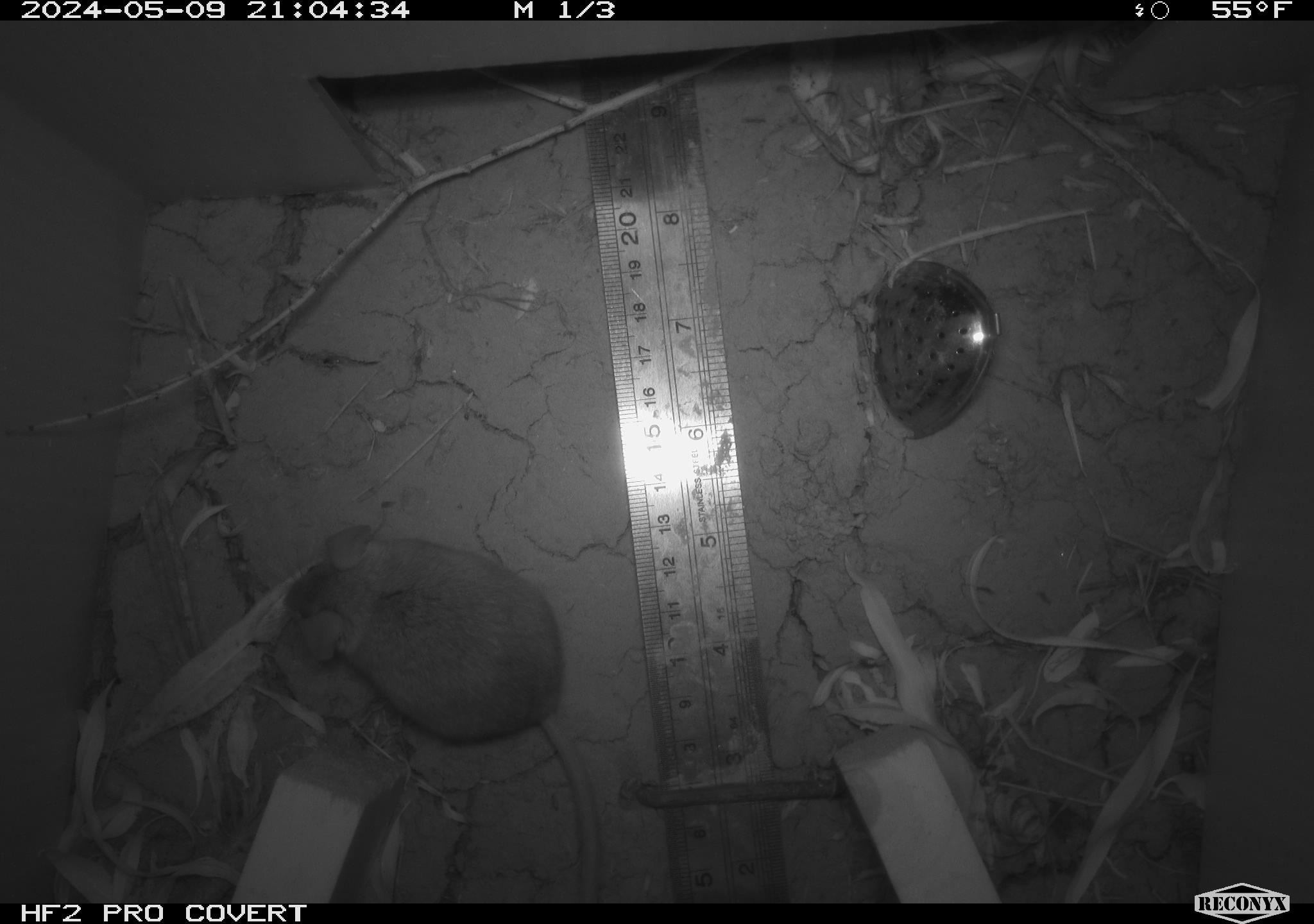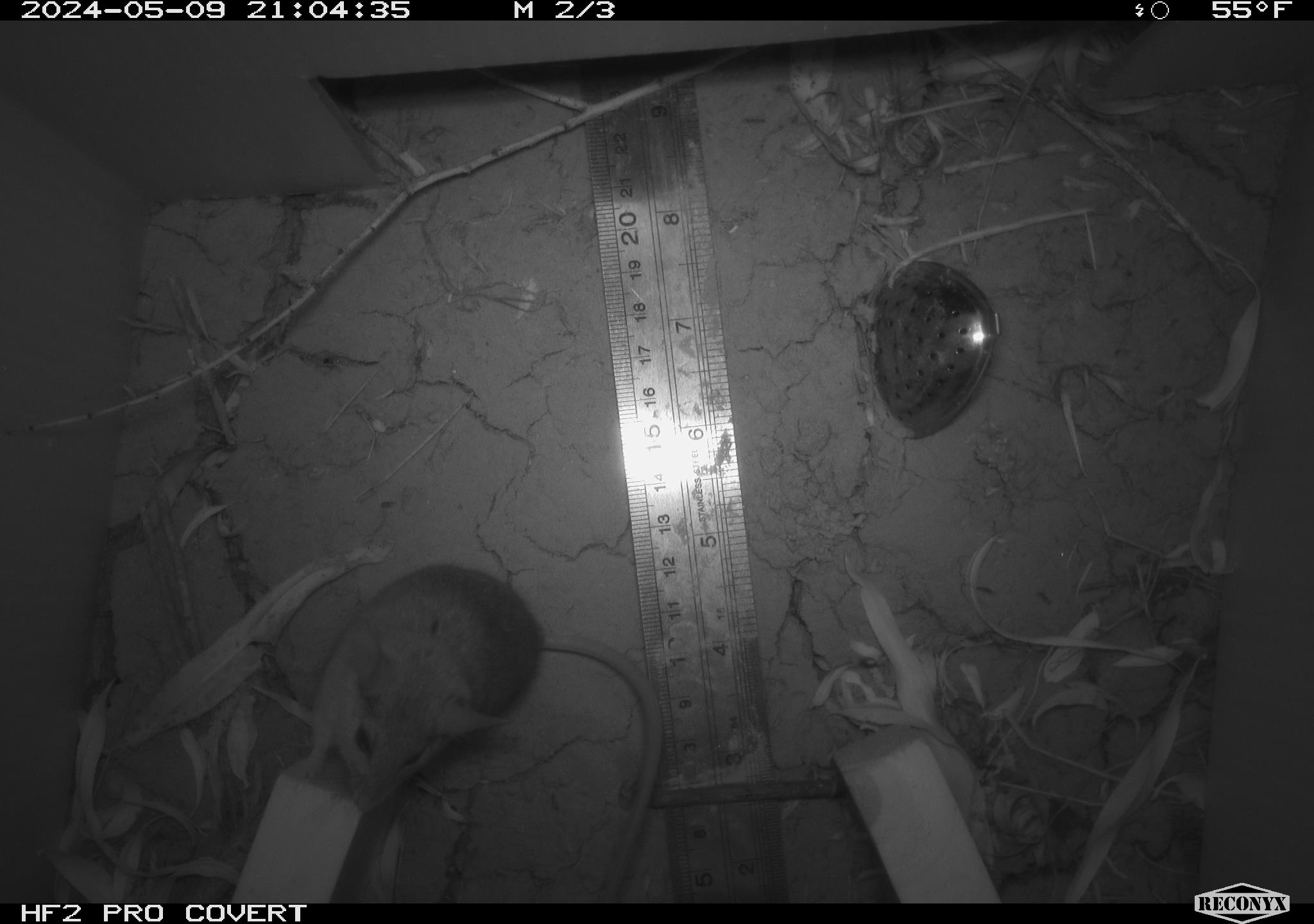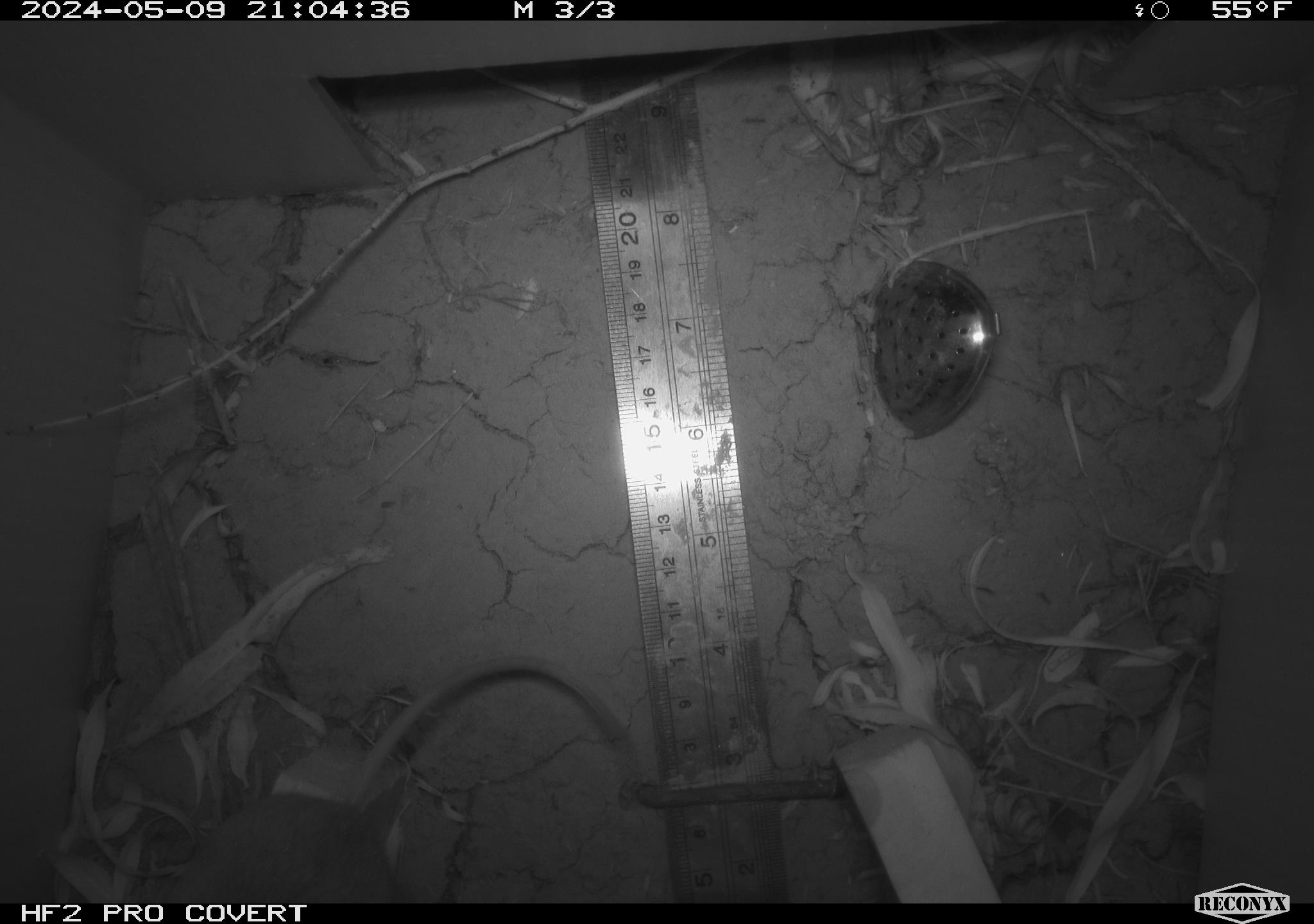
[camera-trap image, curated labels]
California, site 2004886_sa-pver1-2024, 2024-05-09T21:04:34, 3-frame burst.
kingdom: Animalia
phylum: Chordata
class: Mammalia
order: Rodentia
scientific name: Rodentia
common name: mouse species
Mouse species (Rodentia).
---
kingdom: Animalia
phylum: Chordata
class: Mammalia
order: Rodentia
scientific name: Rodentia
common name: rodent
Rodent (Rodentia).